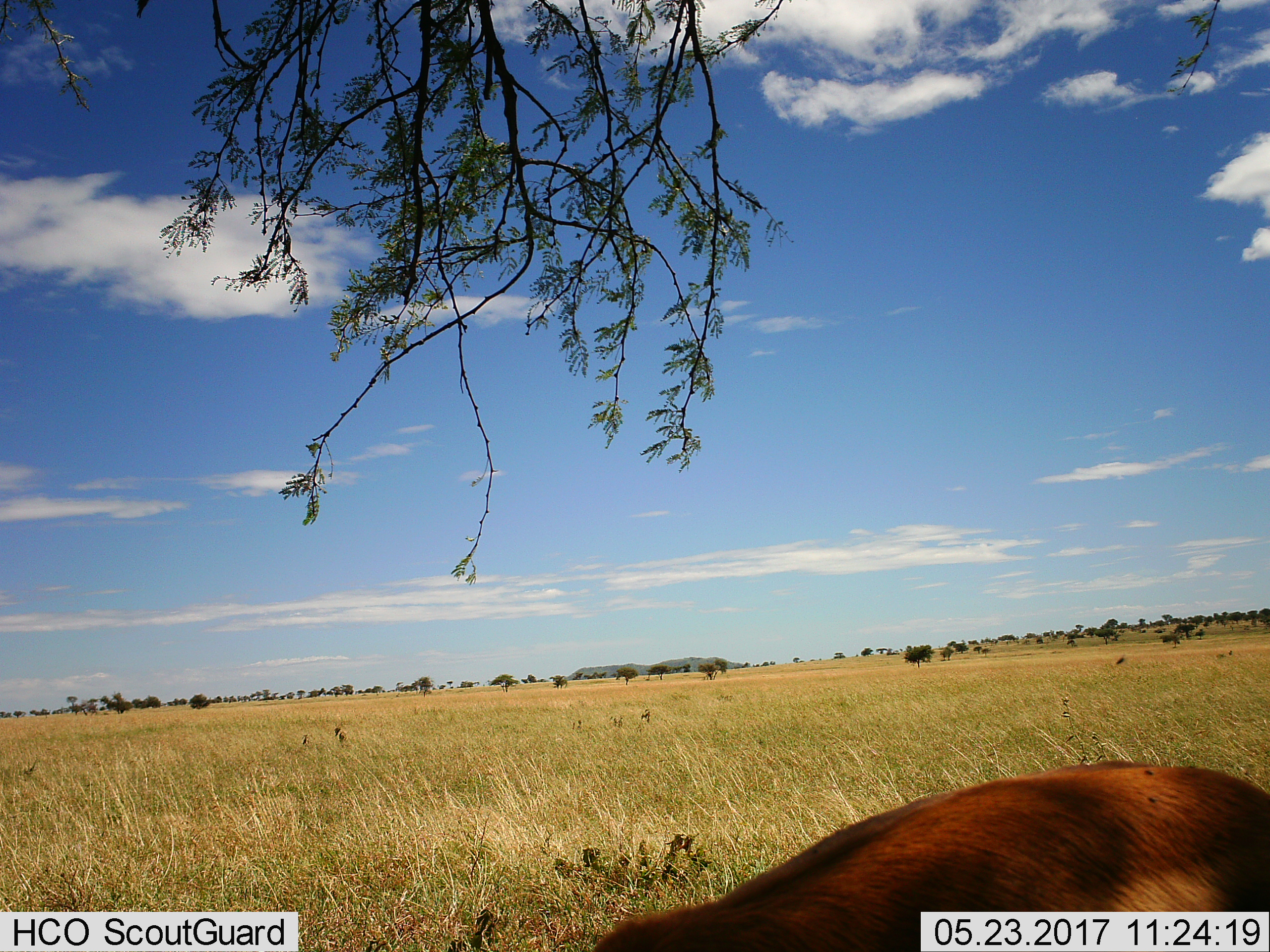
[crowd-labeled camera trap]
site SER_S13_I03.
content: unidentified animal